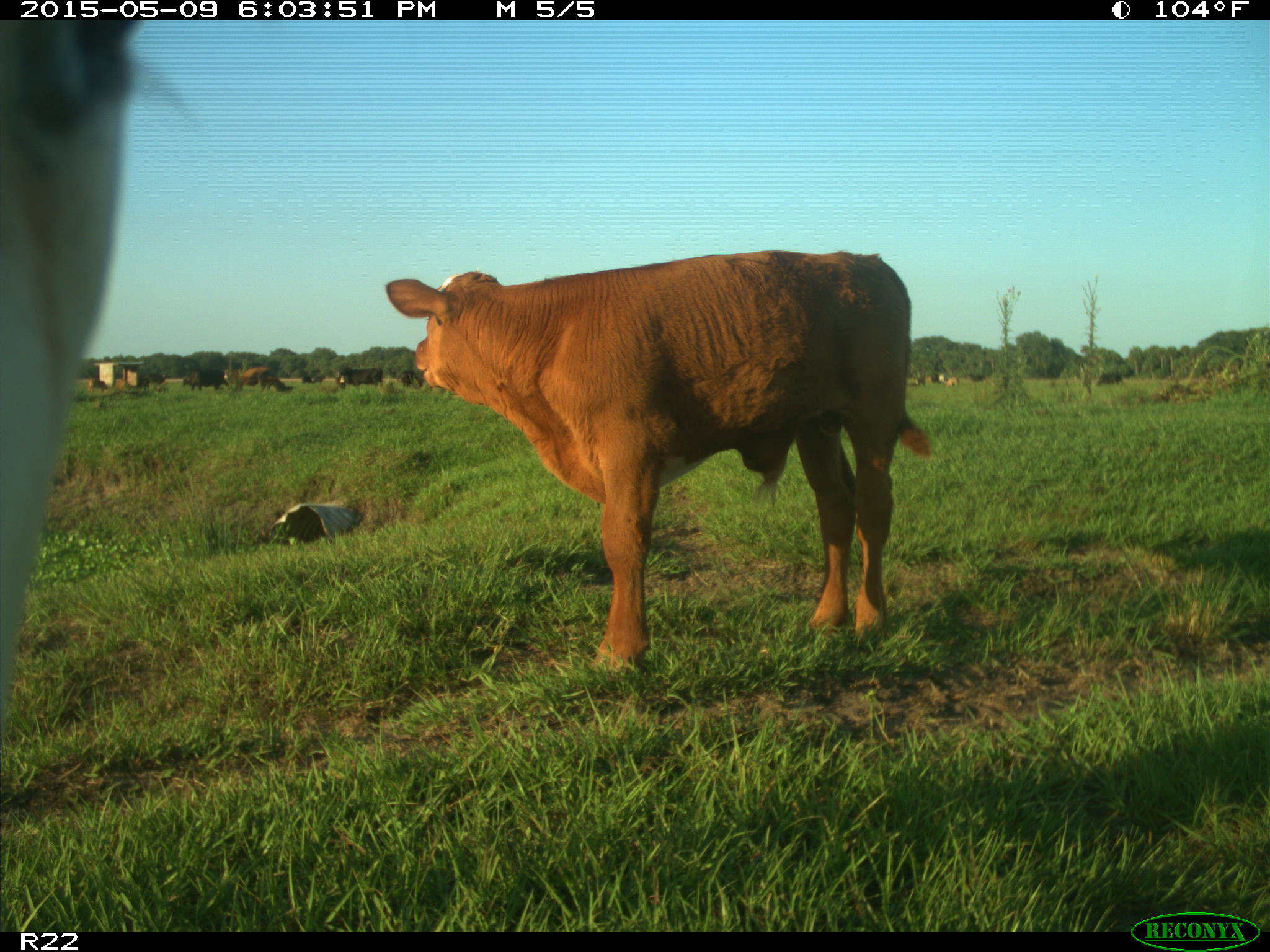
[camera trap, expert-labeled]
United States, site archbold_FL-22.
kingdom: Animalia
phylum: Chordata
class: Mammalia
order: Artiodactyla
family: Bovidae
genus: Bos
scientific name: Bos taurus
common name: domestic cow